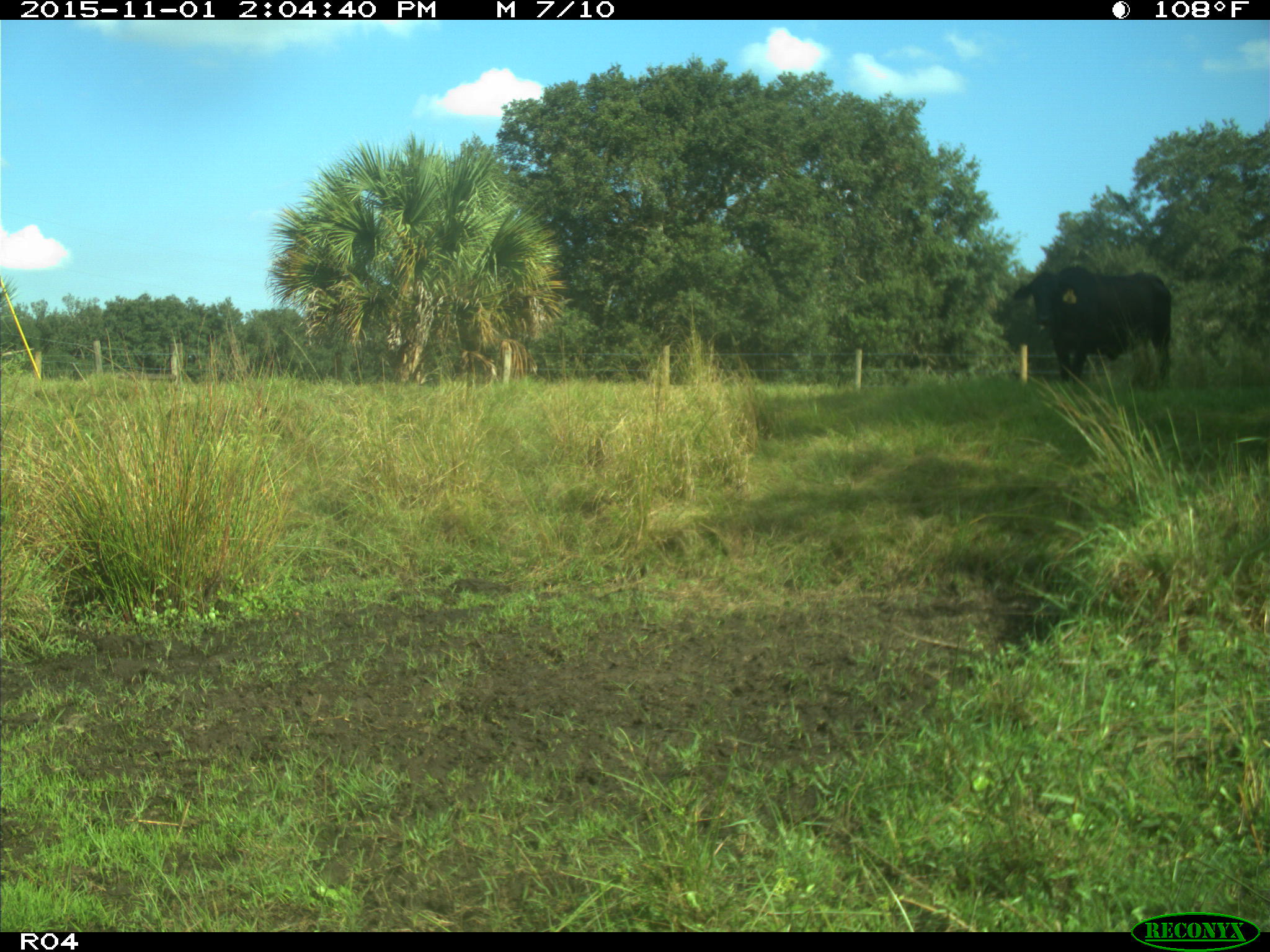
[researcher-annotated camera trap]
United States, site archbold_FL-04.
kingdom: Animalia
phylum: Chordata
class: Mammalia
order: Artiodactyla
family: Bovidae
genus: Bos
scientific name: Bos taurus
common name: domestic cow